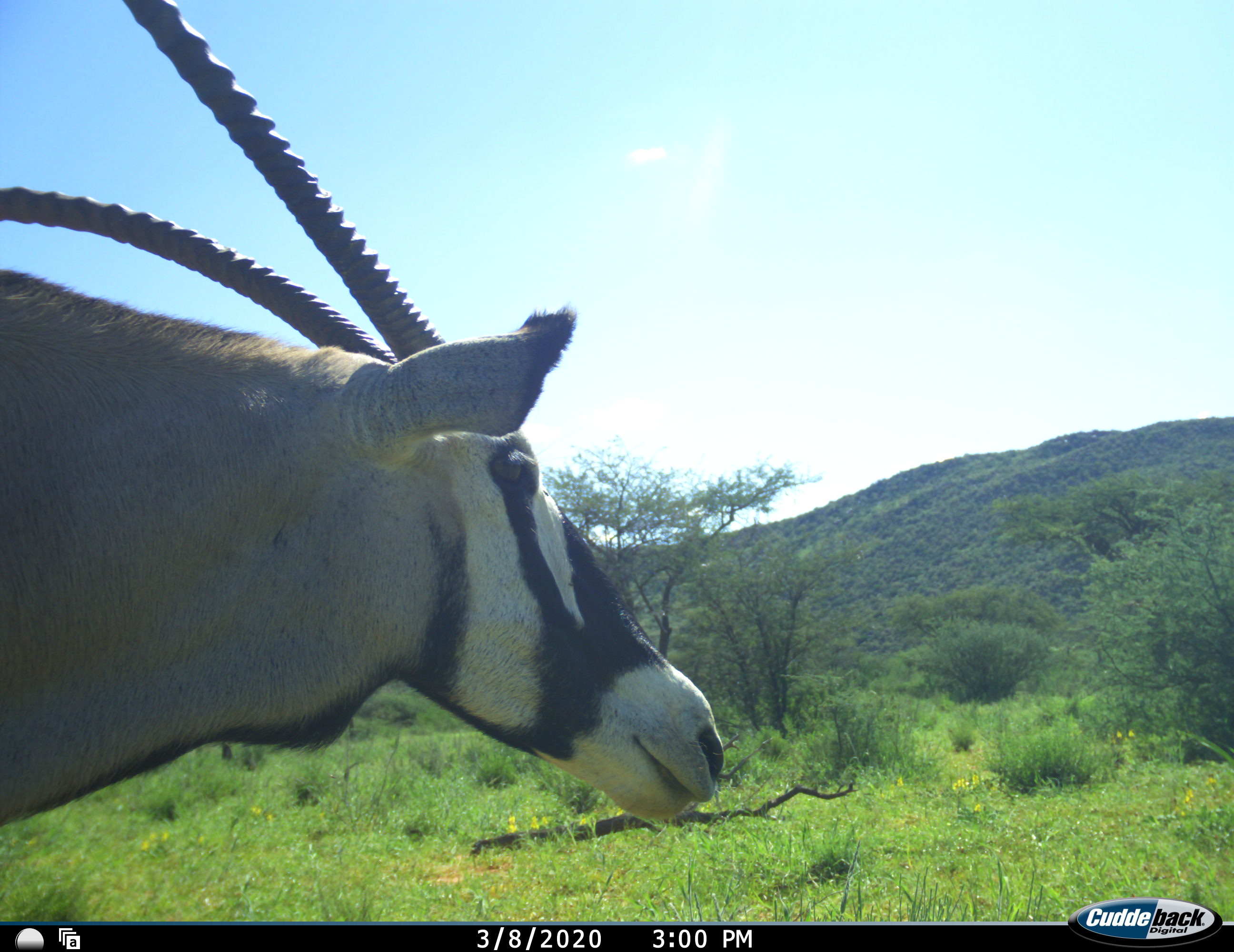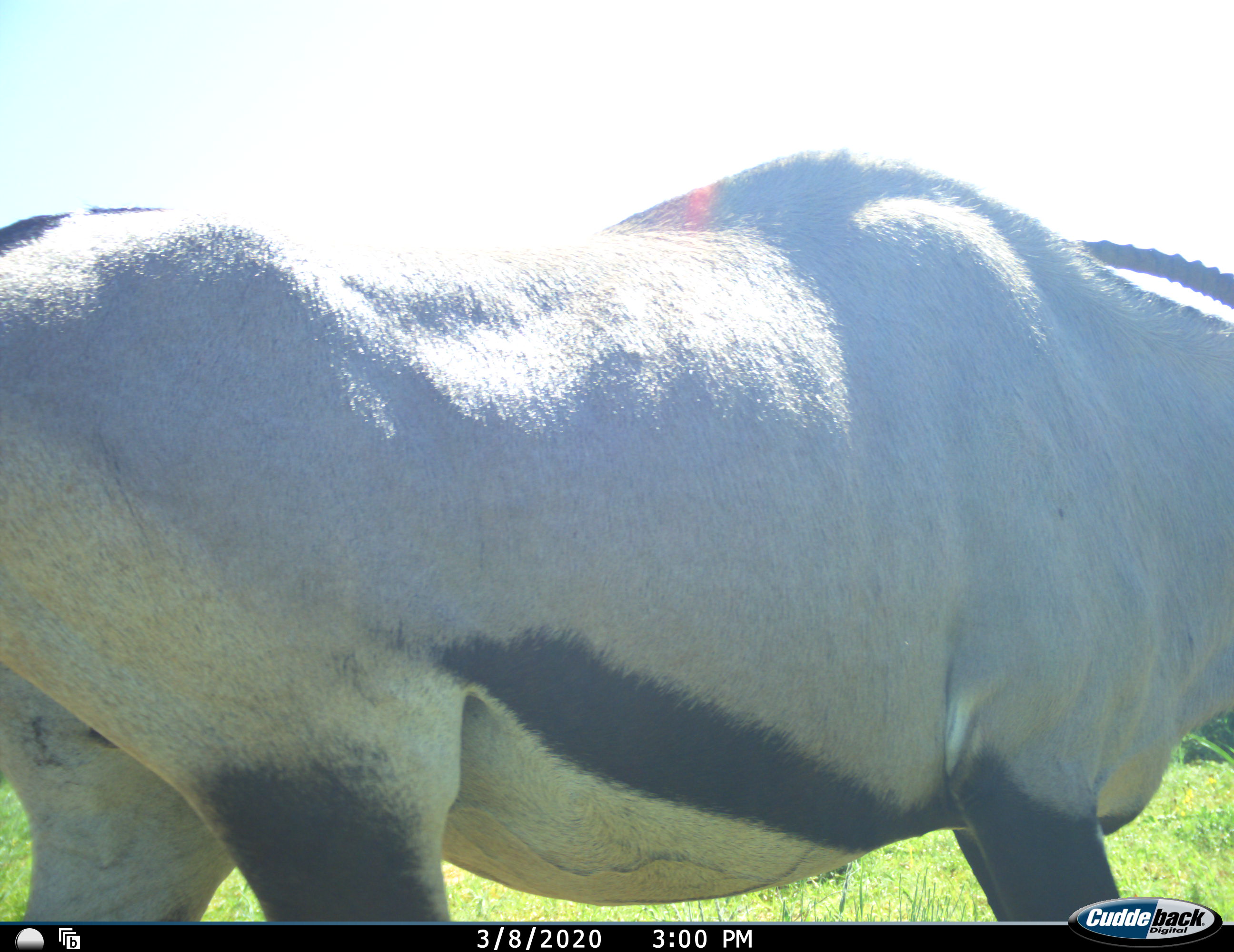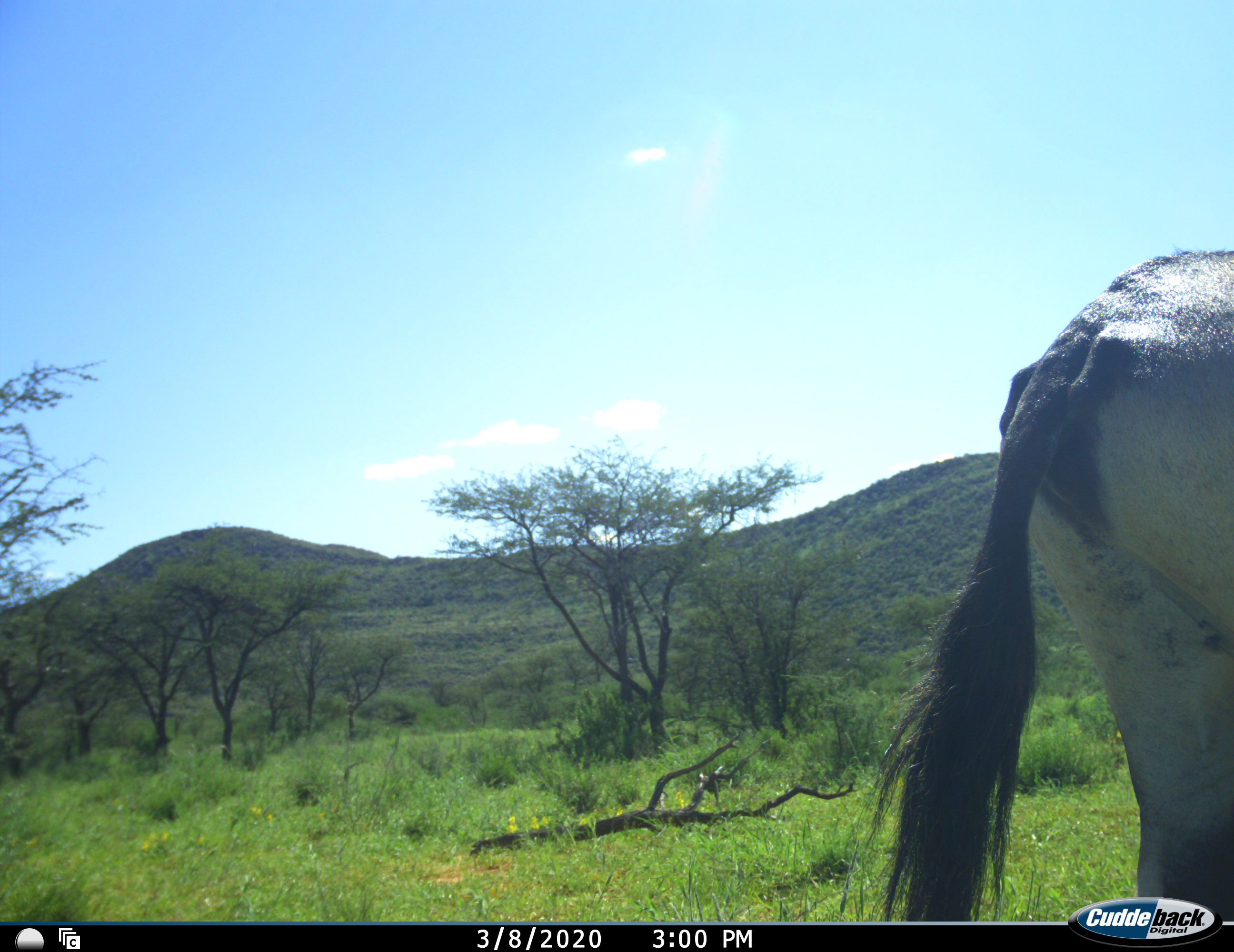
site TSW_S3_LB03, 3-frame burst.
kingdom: Animalia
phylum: Chordata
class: Mammalia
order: Artiodactyla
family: Bovidae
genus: Oryx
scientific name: Oryx gazella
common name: gemsbok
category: oryx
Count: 1.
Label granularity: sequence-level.